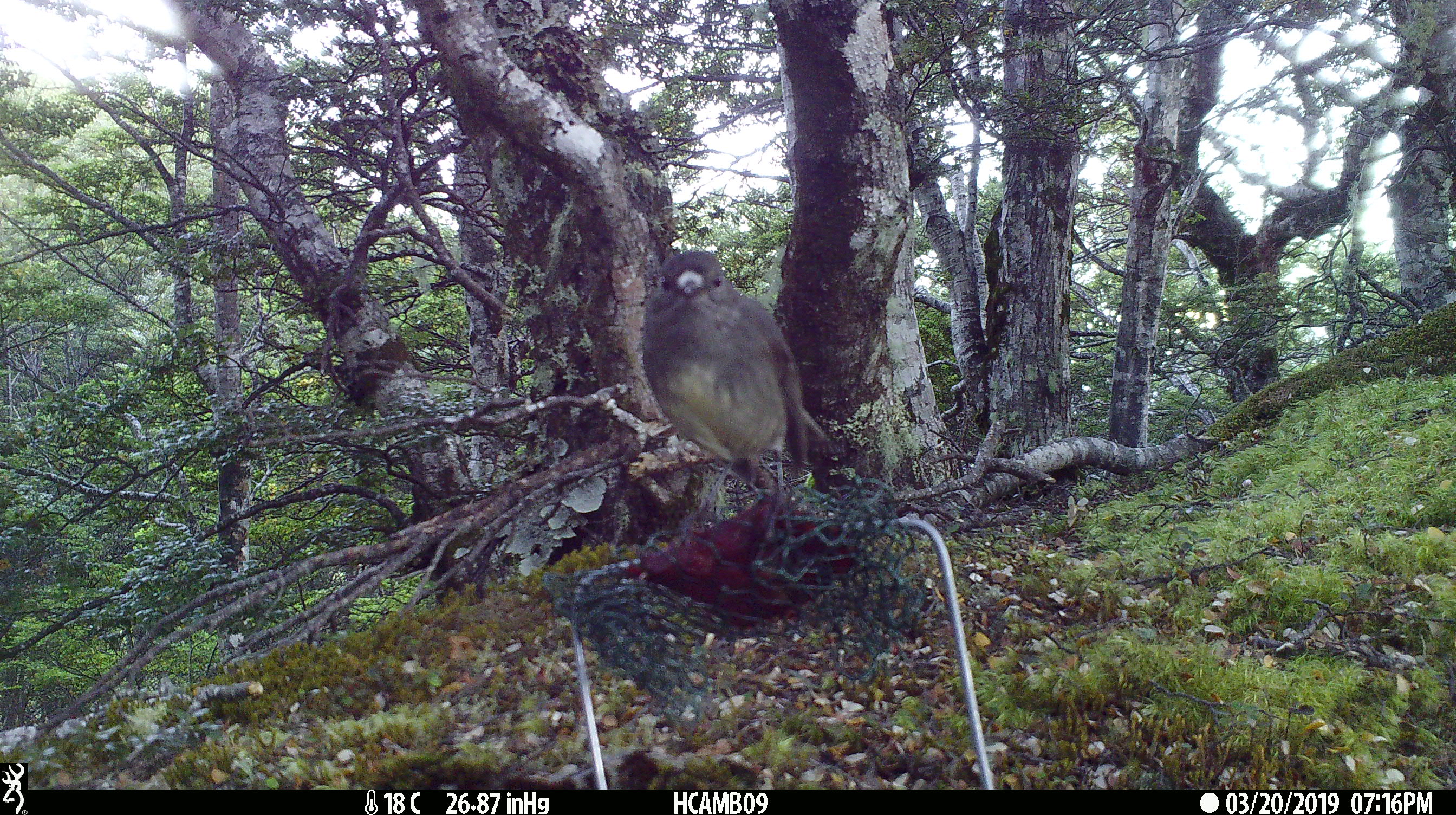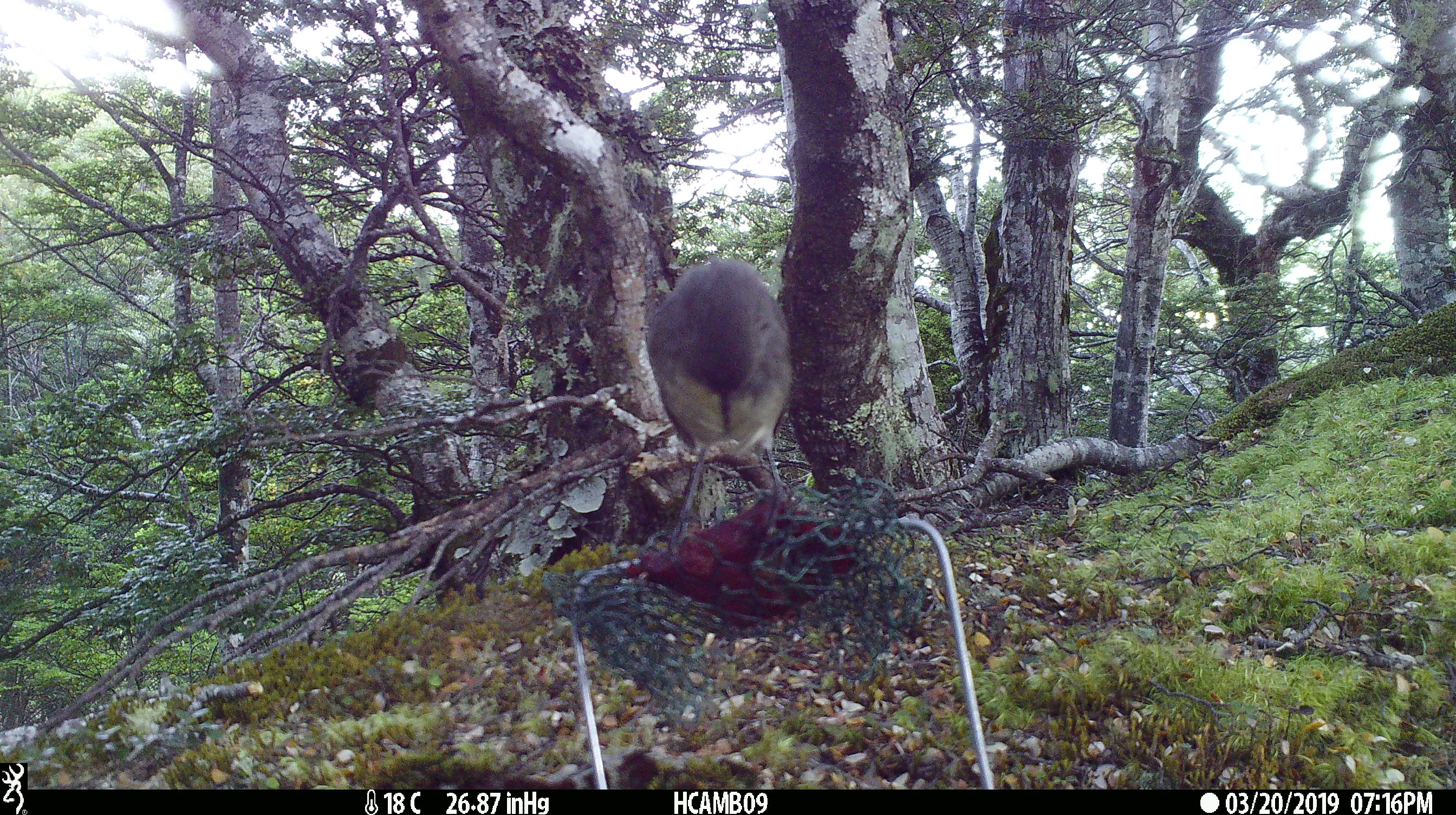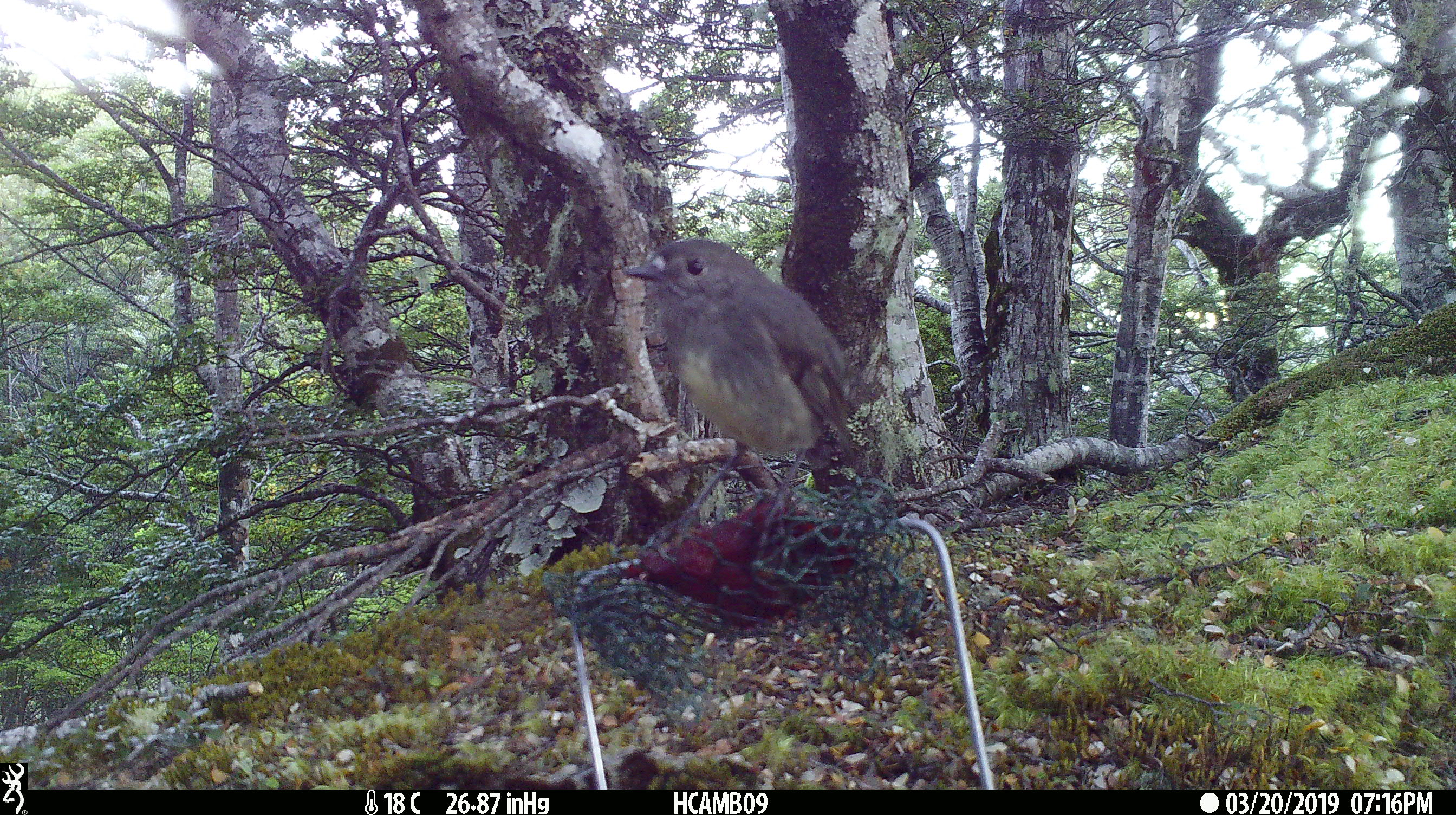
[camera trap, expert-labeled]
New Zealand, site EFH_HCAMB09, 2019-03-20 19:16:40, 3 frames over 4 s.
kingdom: Animalia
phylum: Chordata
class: Aves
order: Passeriformes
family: Petroicidae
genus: Petroica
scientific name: Petroica australis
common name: new zealand robin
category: robin